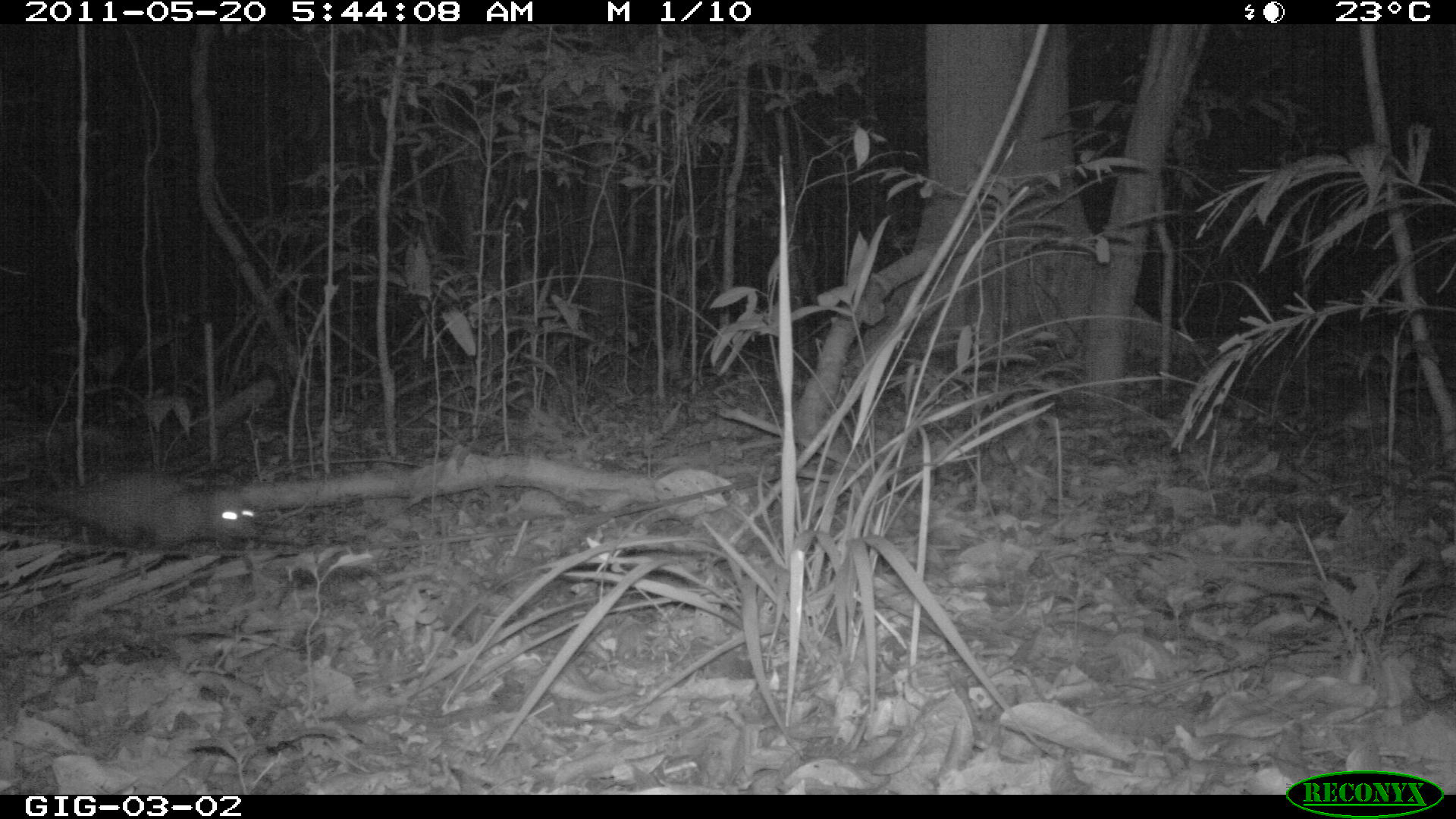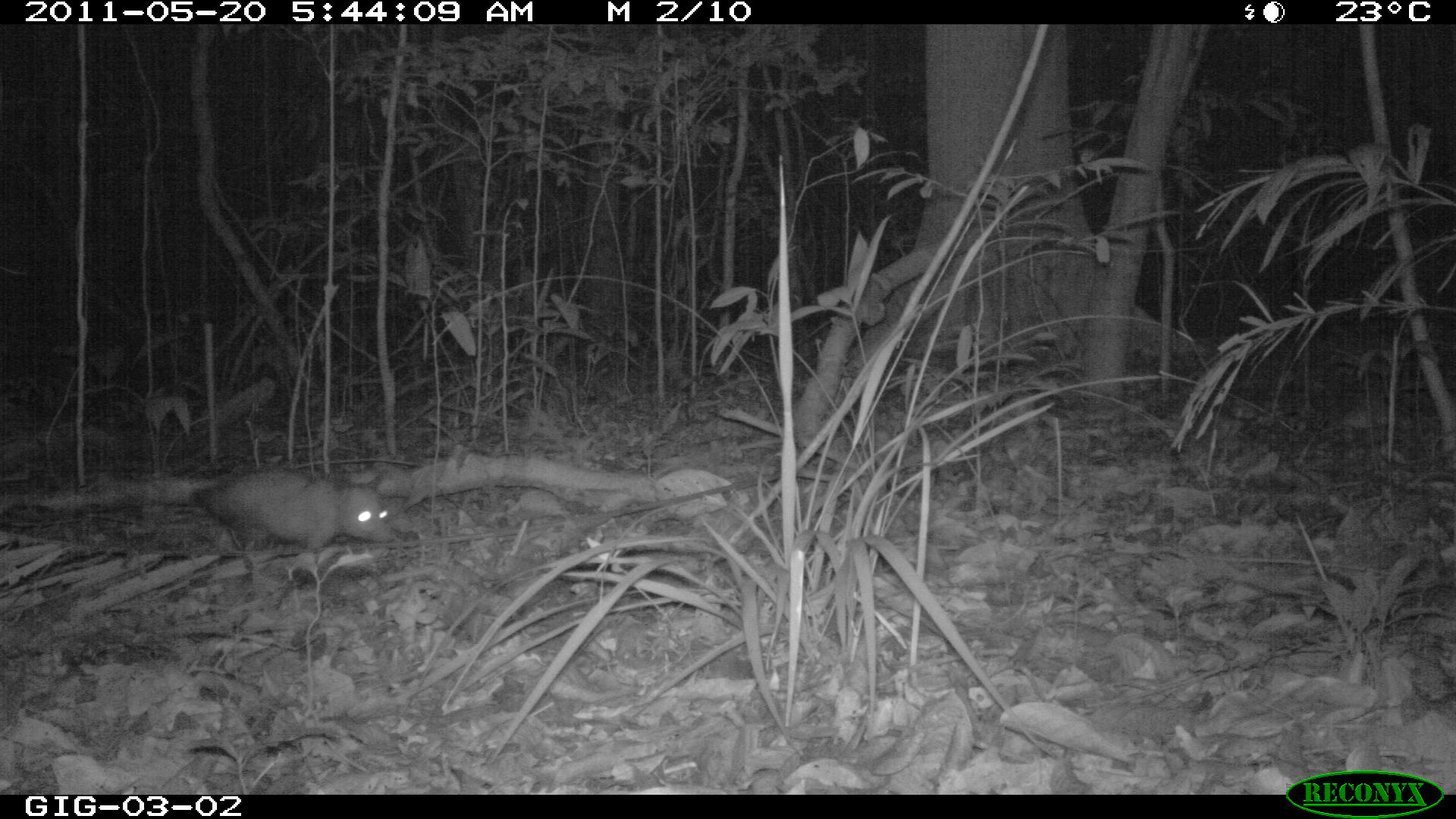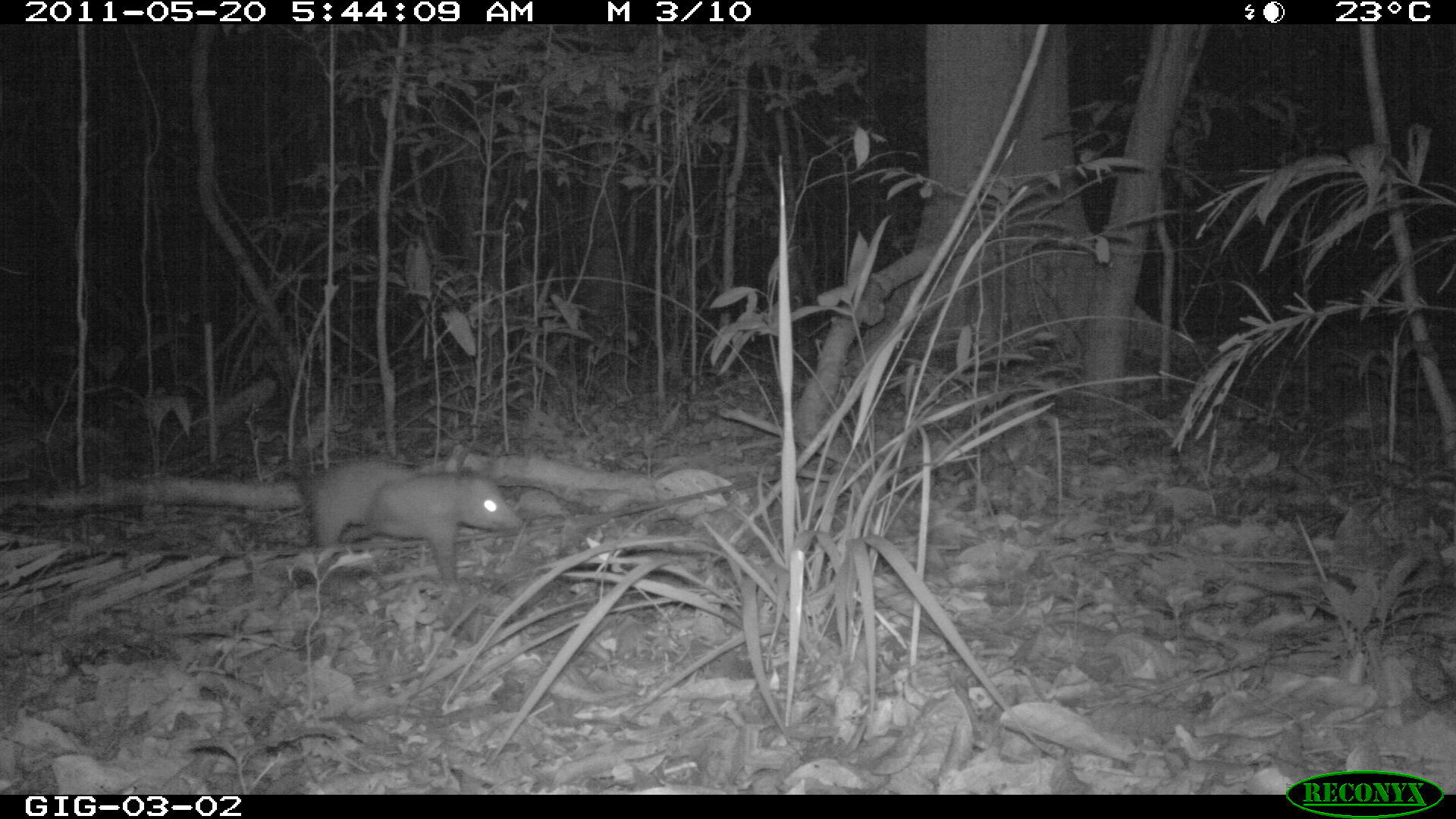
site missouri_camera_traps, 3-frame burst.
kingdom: Animalia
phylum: Chordata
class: Mammalia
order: Didelphimorphia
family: Didelphidae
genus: Didelphis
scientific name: Didelphis marsupialis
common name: common opossum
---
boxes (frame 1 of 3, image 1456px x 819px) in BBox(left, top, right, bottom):
common opossum: BBox(52, 467, 256, 566)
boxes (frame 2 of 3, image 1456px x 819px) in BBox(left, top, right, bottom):
common opossum: BBox(176, 461, 395, 566)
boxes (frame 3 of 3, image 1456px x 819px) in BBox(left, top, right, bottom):
common opossum: BBox(280, 458, 522, 581)